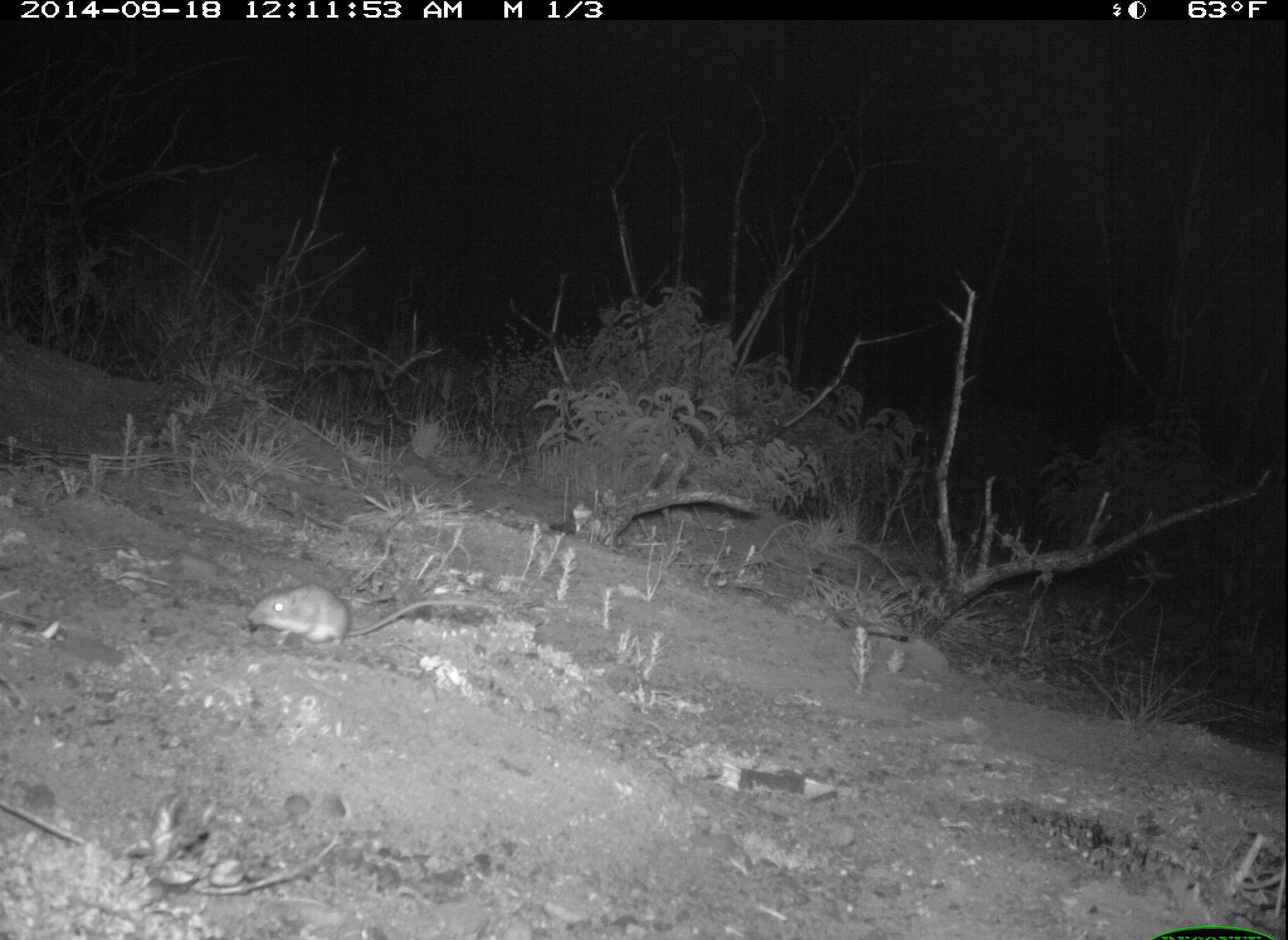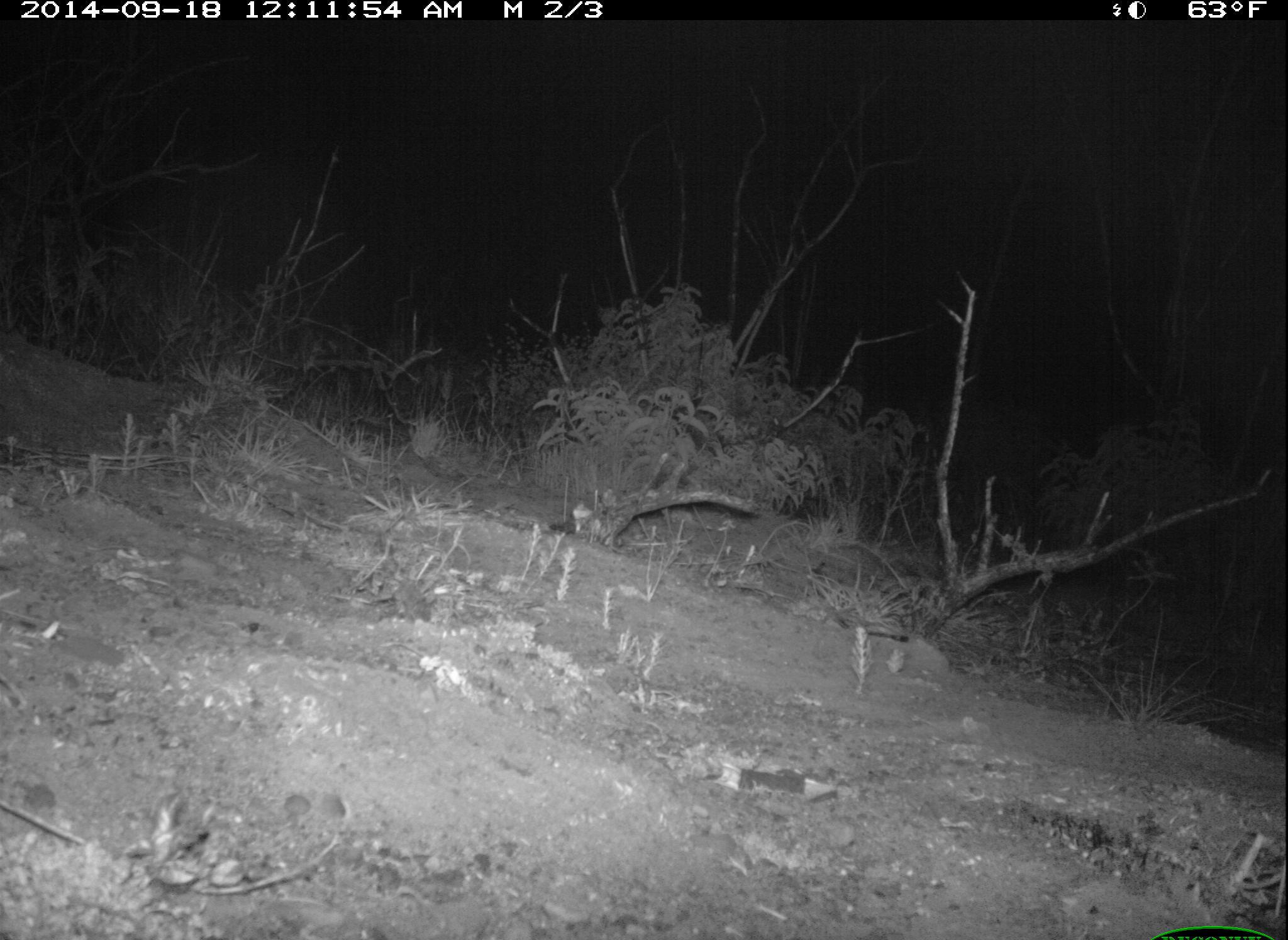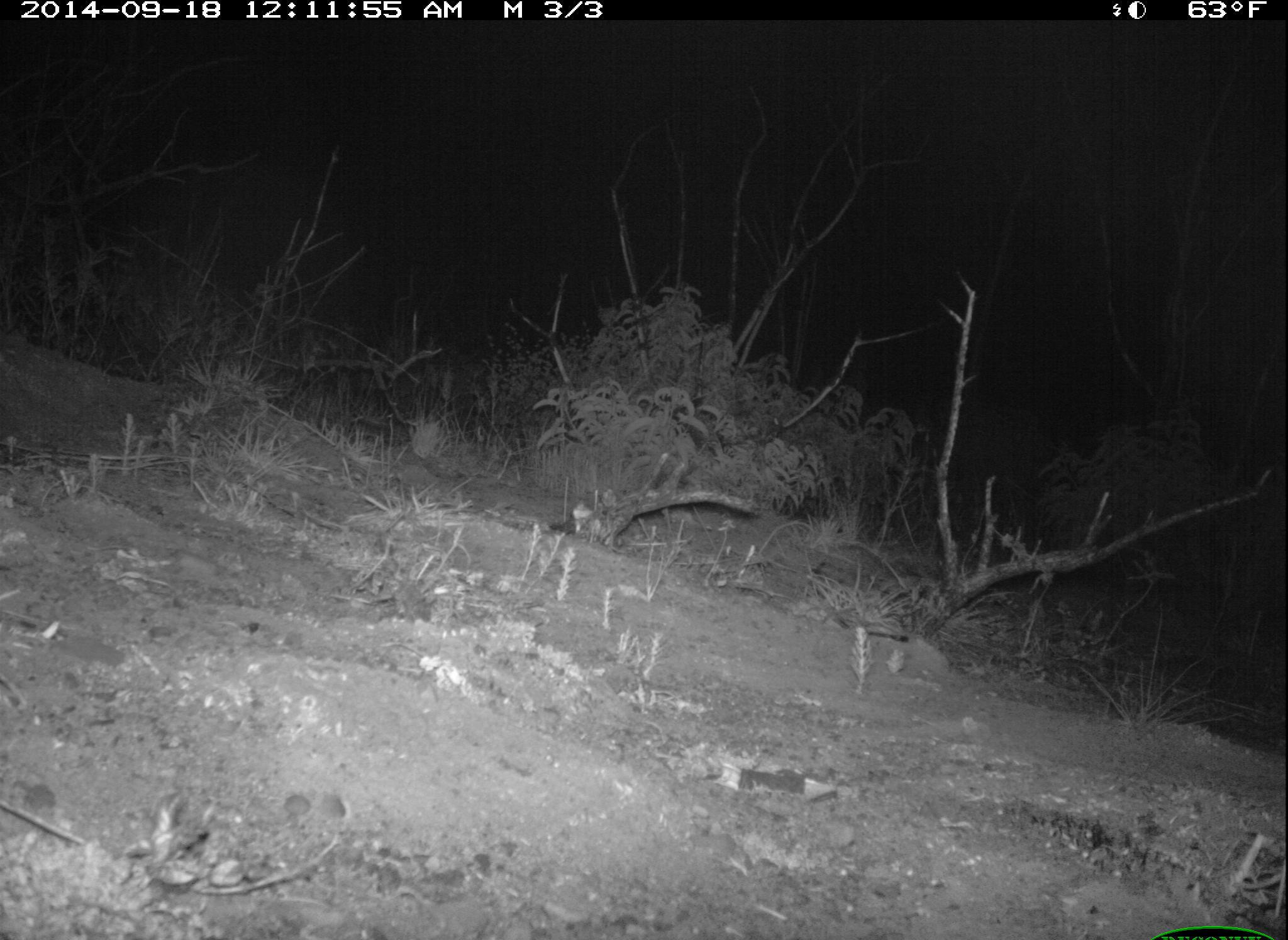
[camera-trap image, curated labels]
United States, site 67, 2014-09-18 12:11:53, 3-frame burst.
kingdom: Animalia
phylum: Chordata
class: Mammalia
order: Rodentia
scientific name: Rodentia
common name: rodent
Rodent (Rodentia).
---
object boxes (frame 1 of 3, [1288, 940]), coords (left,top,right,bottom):
rodent: (246,582,493,645)